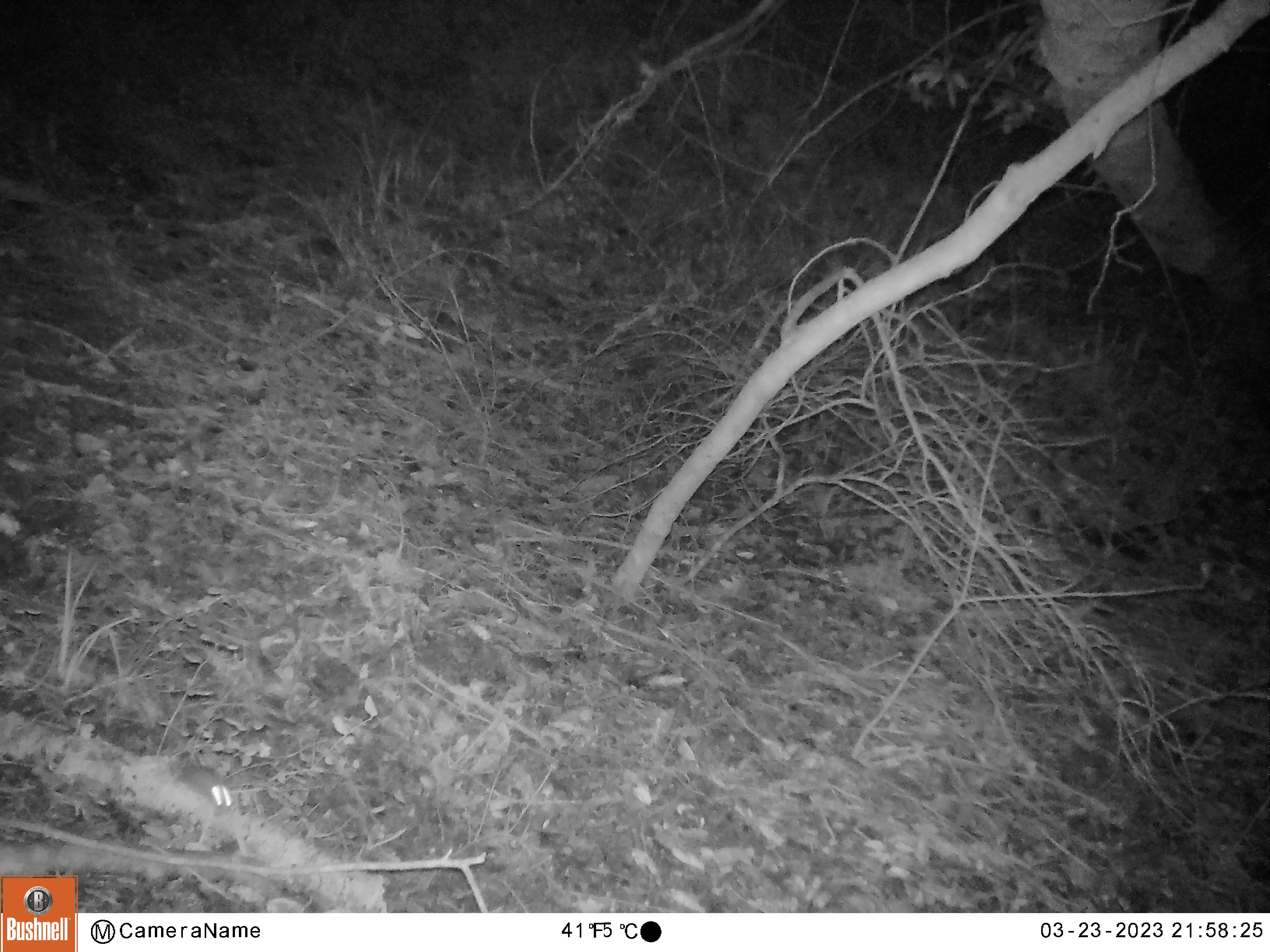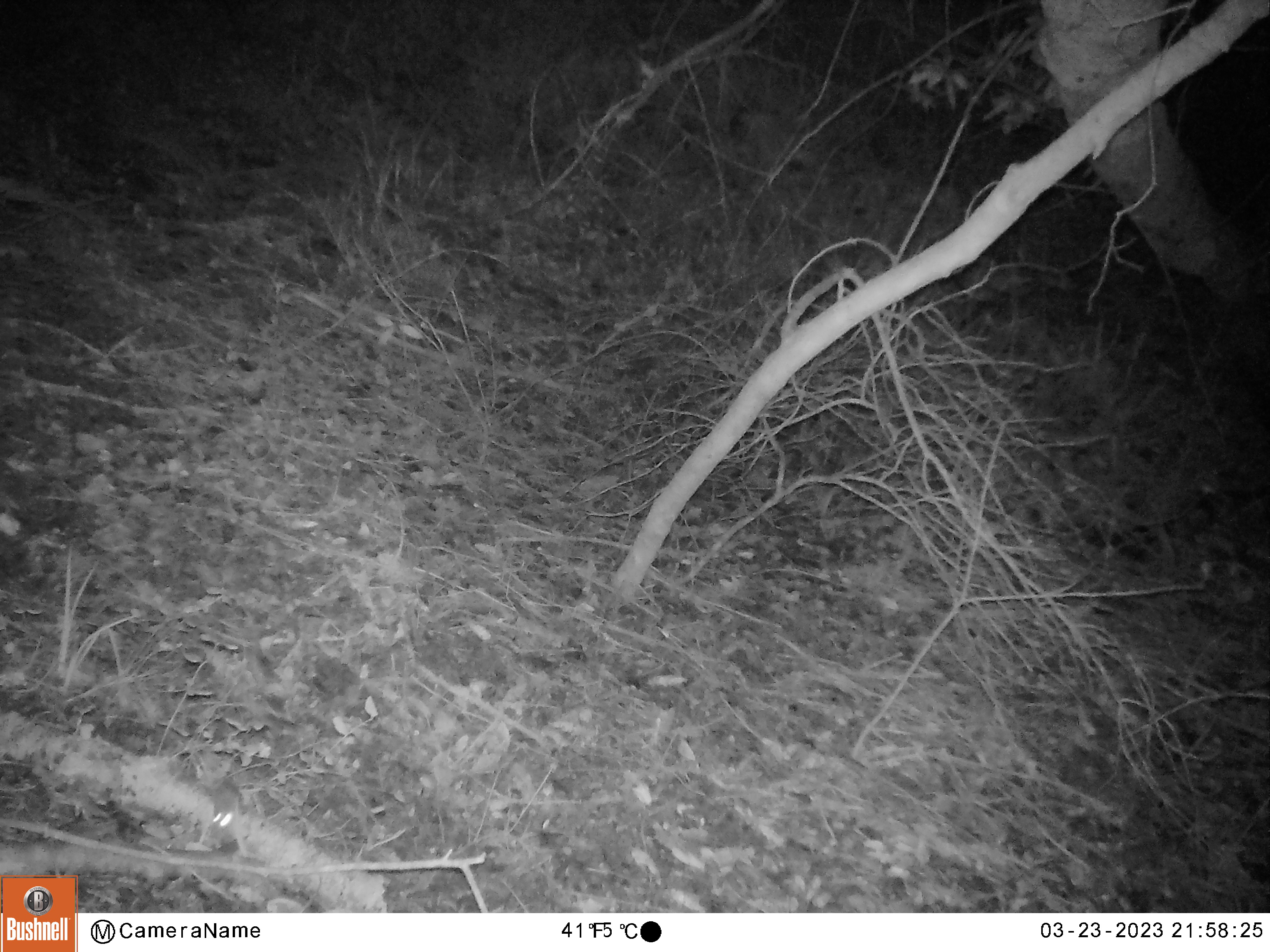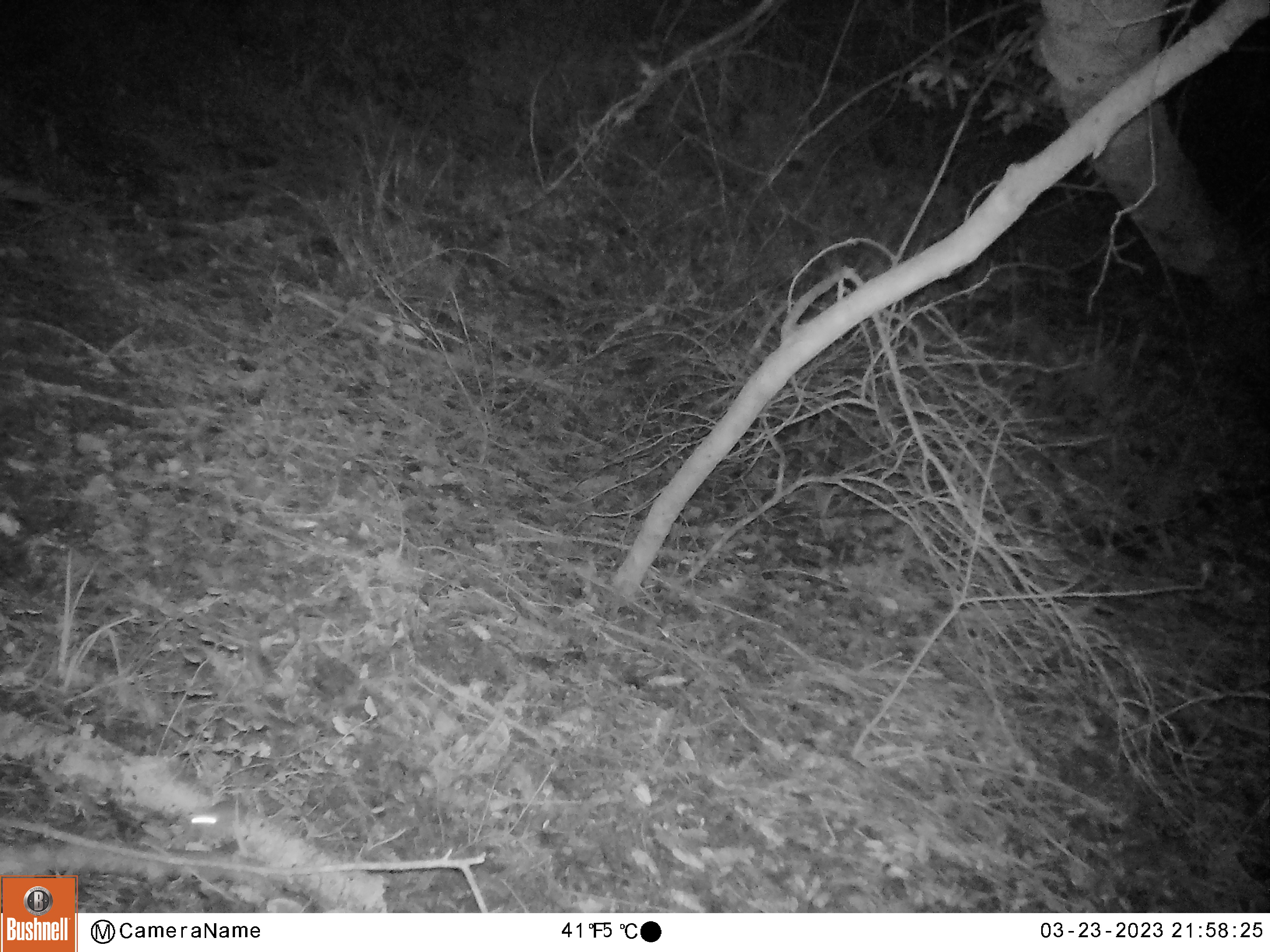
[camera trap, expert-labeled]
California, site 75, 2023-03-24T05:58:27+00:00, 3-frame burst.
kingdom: Animalia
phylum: Chordata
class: Mammalia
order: Rodentia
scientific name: Rodentia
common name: mouse or rat